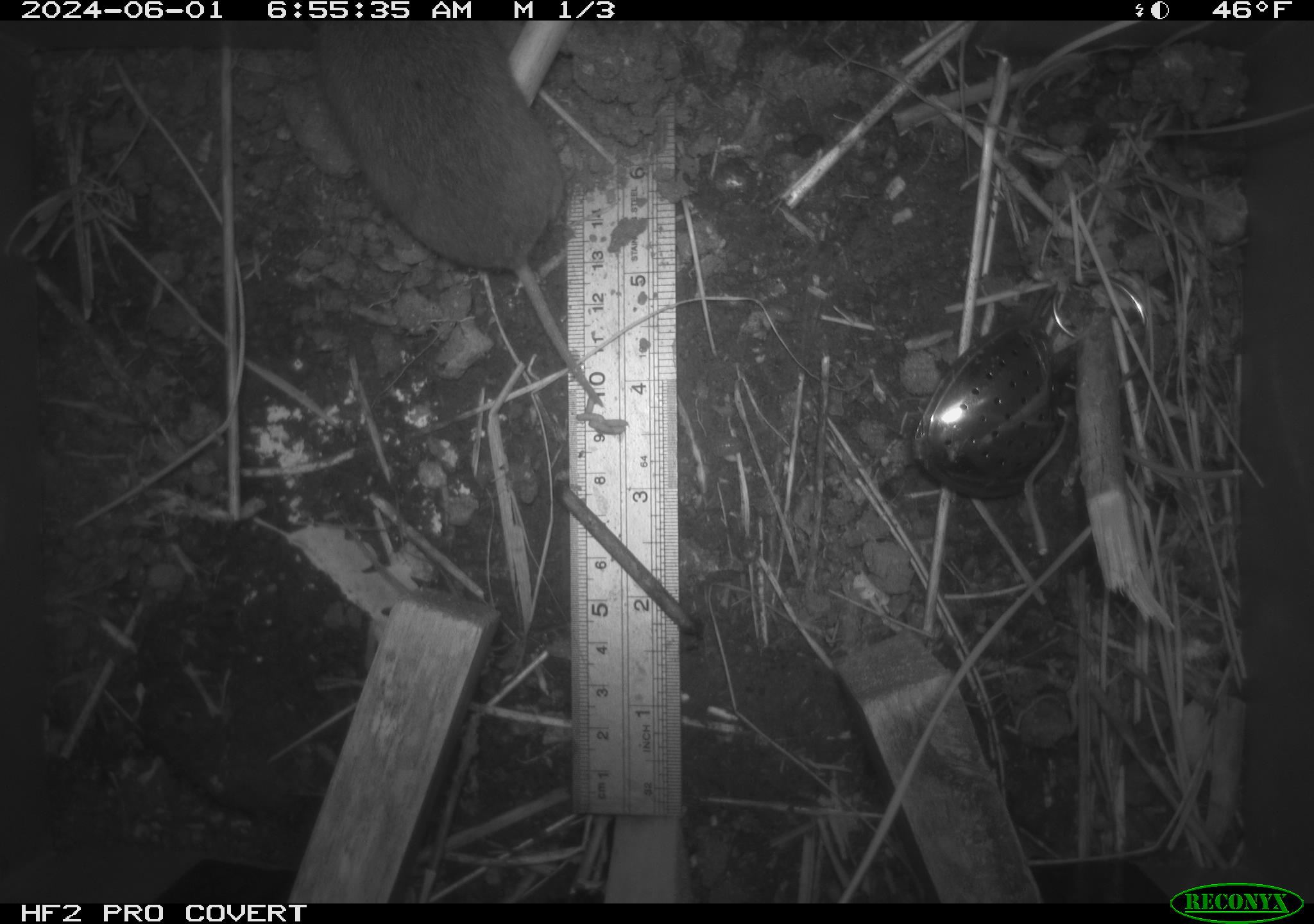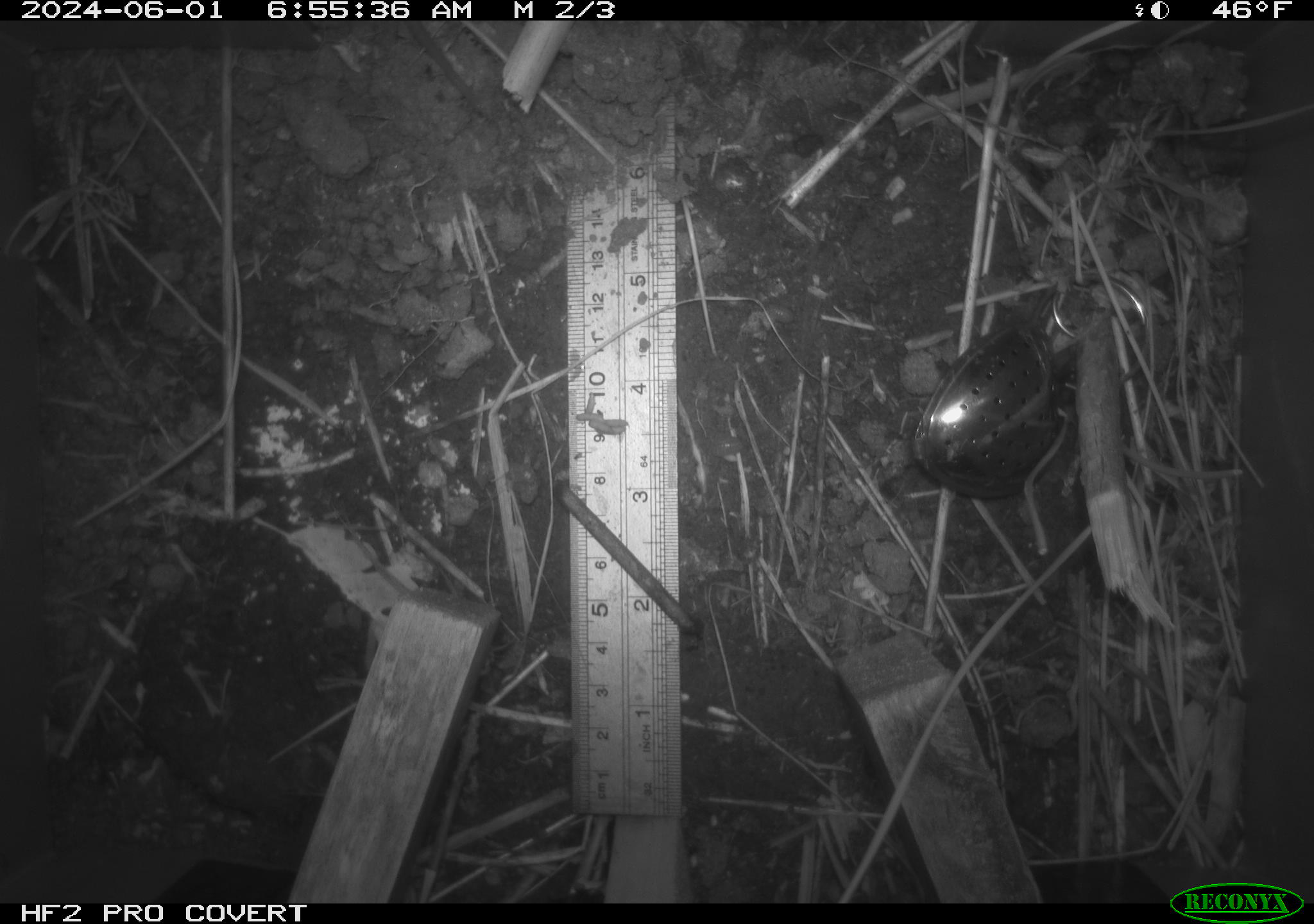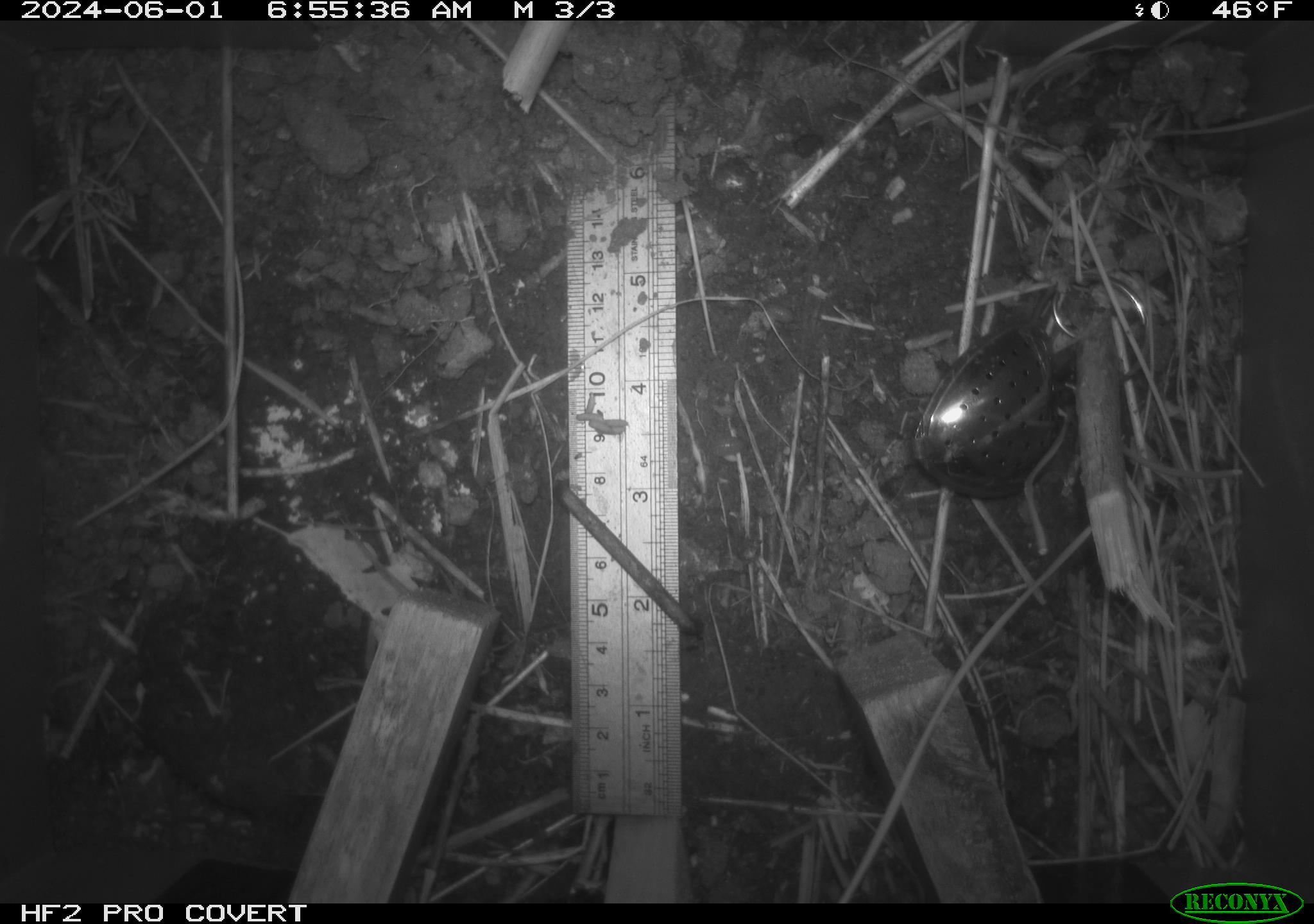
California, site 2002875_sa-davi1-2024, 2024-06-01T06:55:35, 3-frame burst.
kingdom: Animalia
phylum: Chordata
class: Mammalia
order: Rodentia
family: Cricetidae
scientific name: Arvicolinae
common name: voles, lemmings, and muskrats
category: arvicolinae subfamily